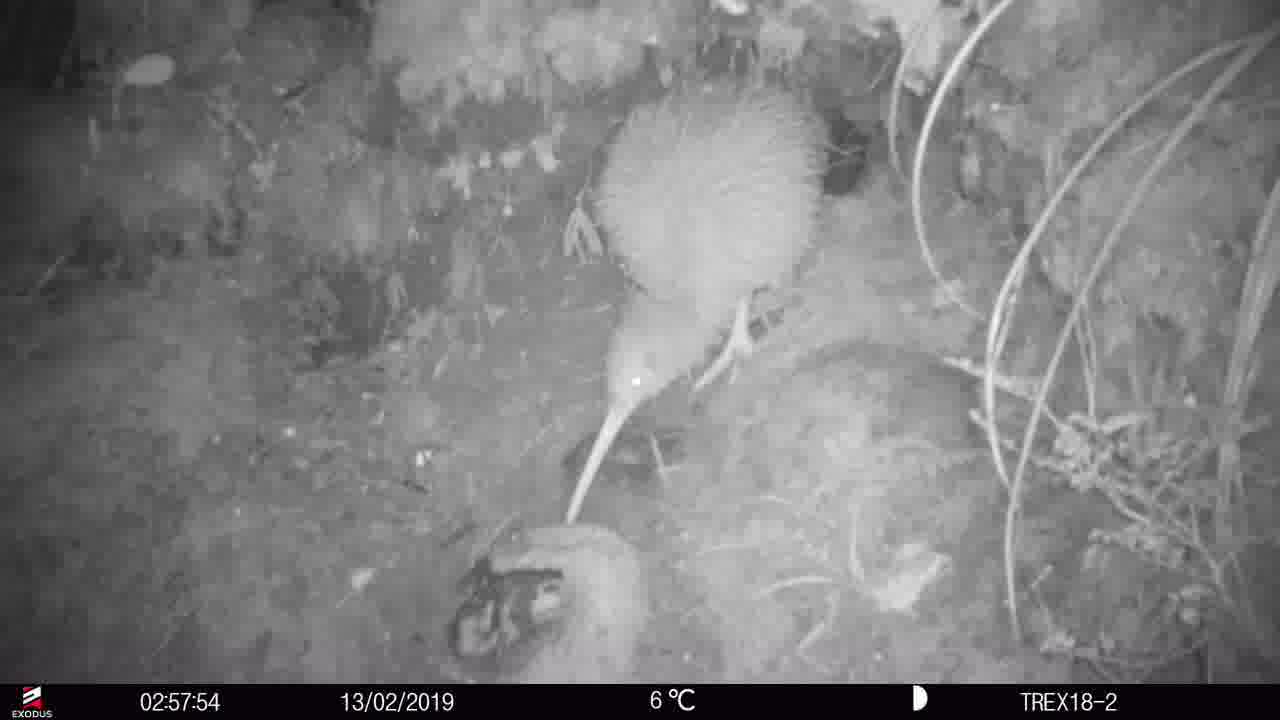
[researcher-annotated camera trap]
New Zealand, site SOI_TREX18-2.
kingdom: Animalia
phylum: Chordata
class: Aves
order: Apterygiformes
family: Apterygidae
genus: Apteryx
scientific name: Apteryx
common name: kiwi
Kiwi (Apteryx).